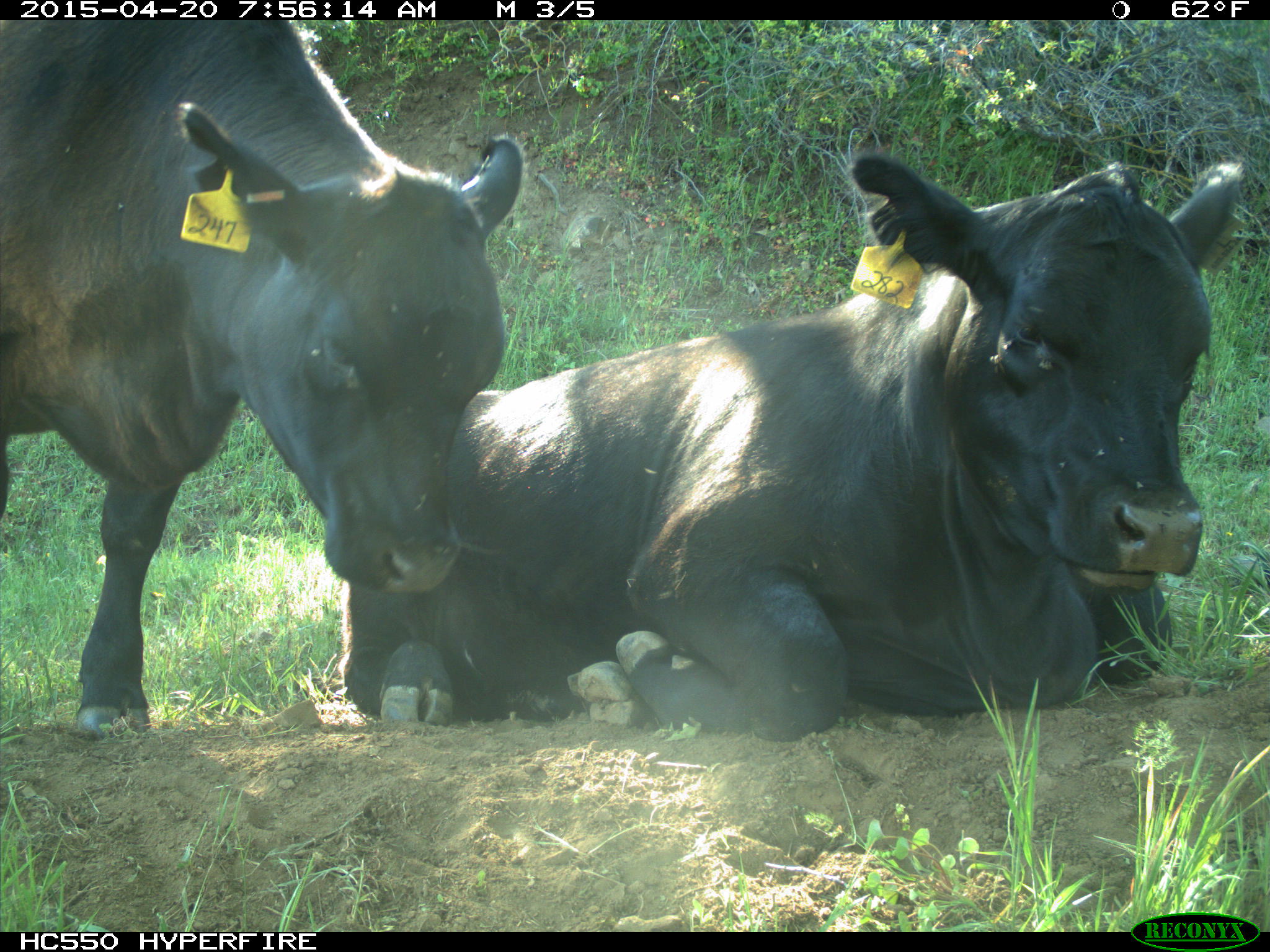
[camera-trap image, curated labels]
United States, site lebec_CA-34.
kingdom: Animalia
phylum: Chordata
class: Mammalia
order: Artiodactyla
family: Bovidae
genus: Bos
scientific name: Bos taurus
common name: domestic cow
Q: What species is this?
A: Bos taurus (domestic cow).